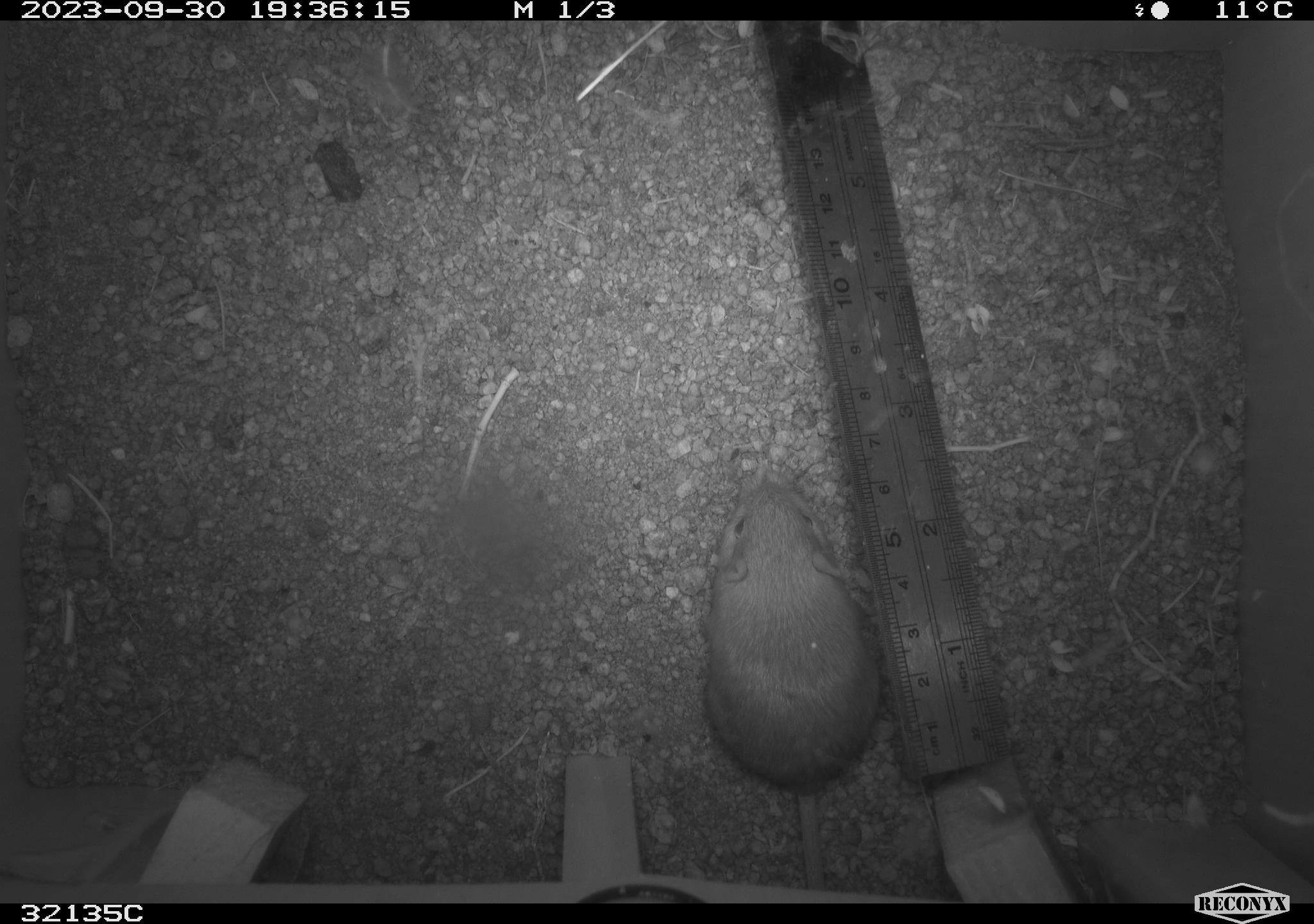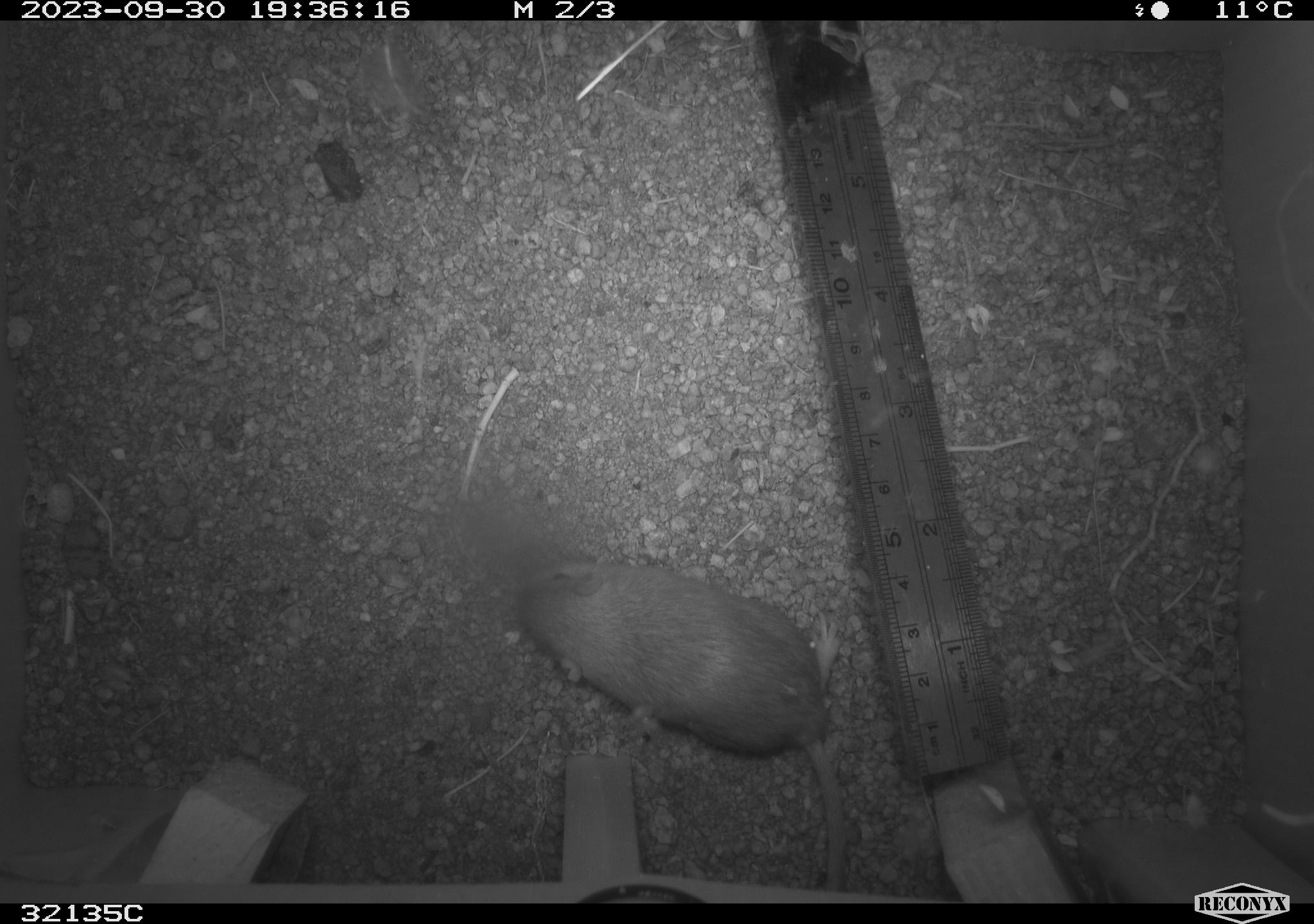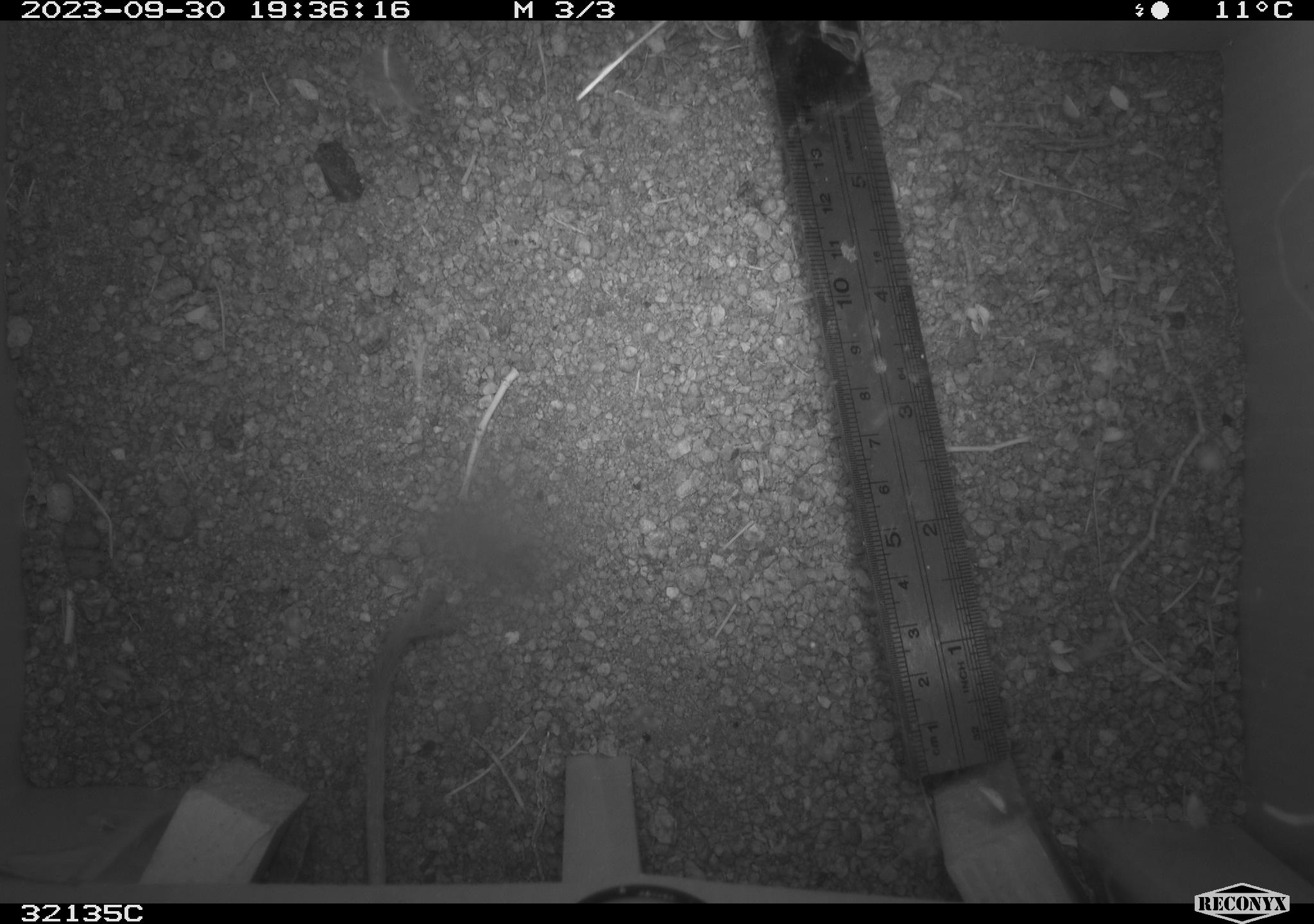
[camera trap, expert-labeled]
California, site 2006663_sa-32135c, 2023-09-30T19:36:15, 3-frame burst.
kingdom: Animalia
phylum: Chordata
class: Mammalia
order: Rodentia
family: Heteromyidae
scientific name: Heteromyidae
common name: kangaroo rats and pocket mice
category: heteromyidae family